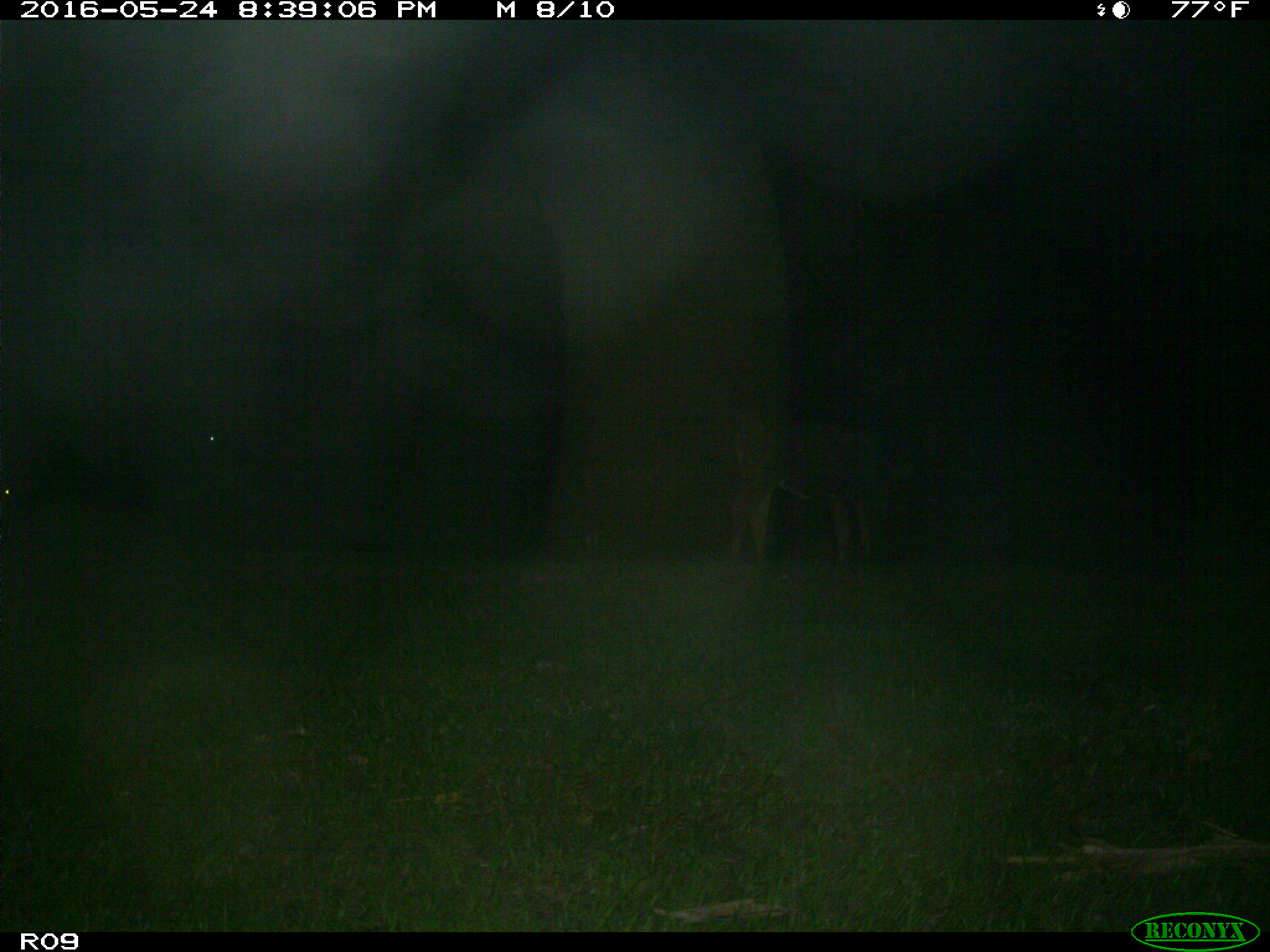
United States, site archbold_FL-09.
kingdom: Animalia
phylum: Chordata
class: Mammalia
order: Artiodactyla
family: Bovidae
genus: Bos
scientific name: Bos taurus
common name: domestic cow